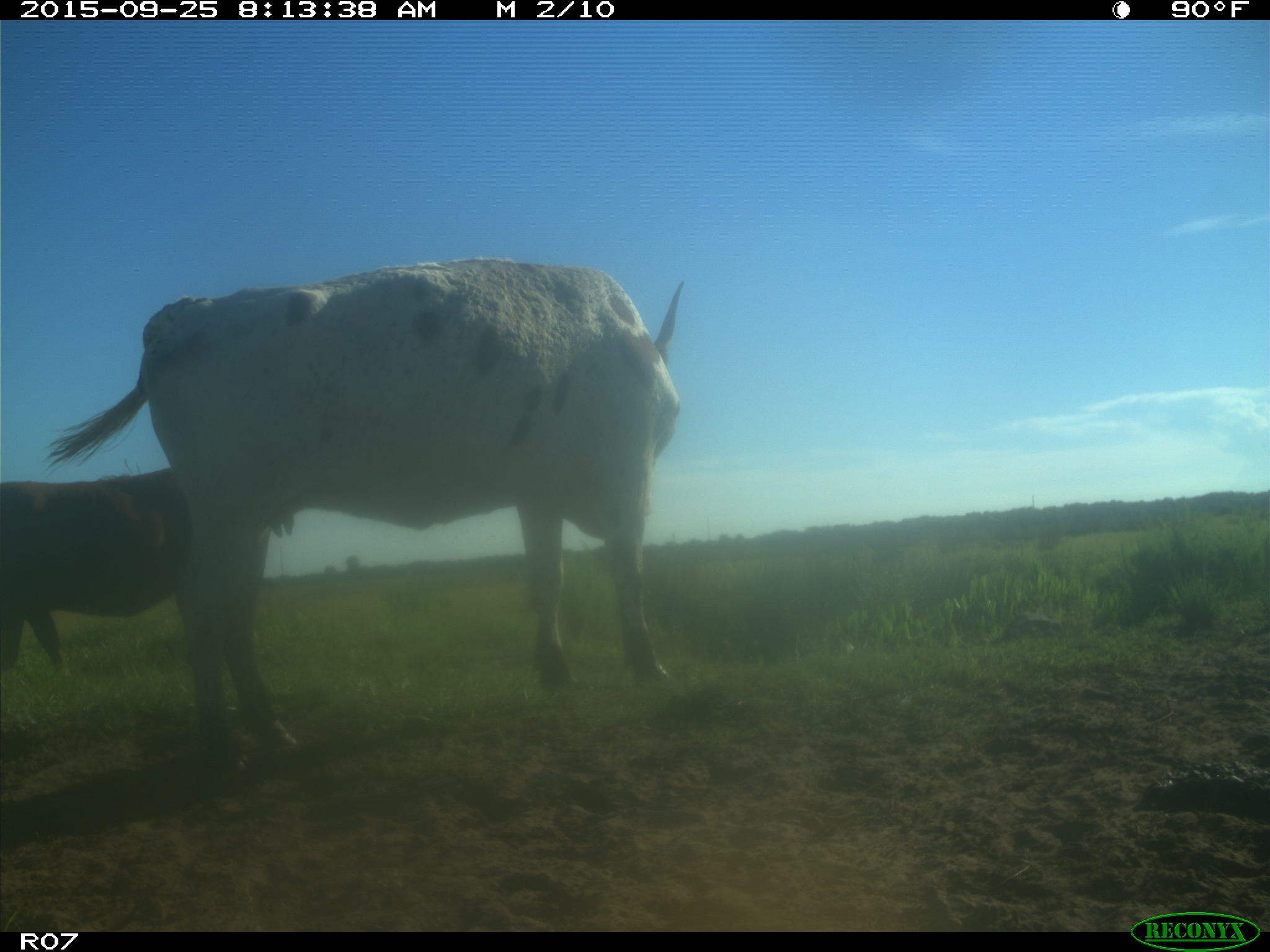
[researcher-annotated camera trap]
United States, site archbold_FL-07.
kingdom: Animalia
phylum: Chordata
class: Mammalia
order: Artiodactyla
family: Bovidae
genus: Bos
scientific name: Bos taurus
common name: domestic cow